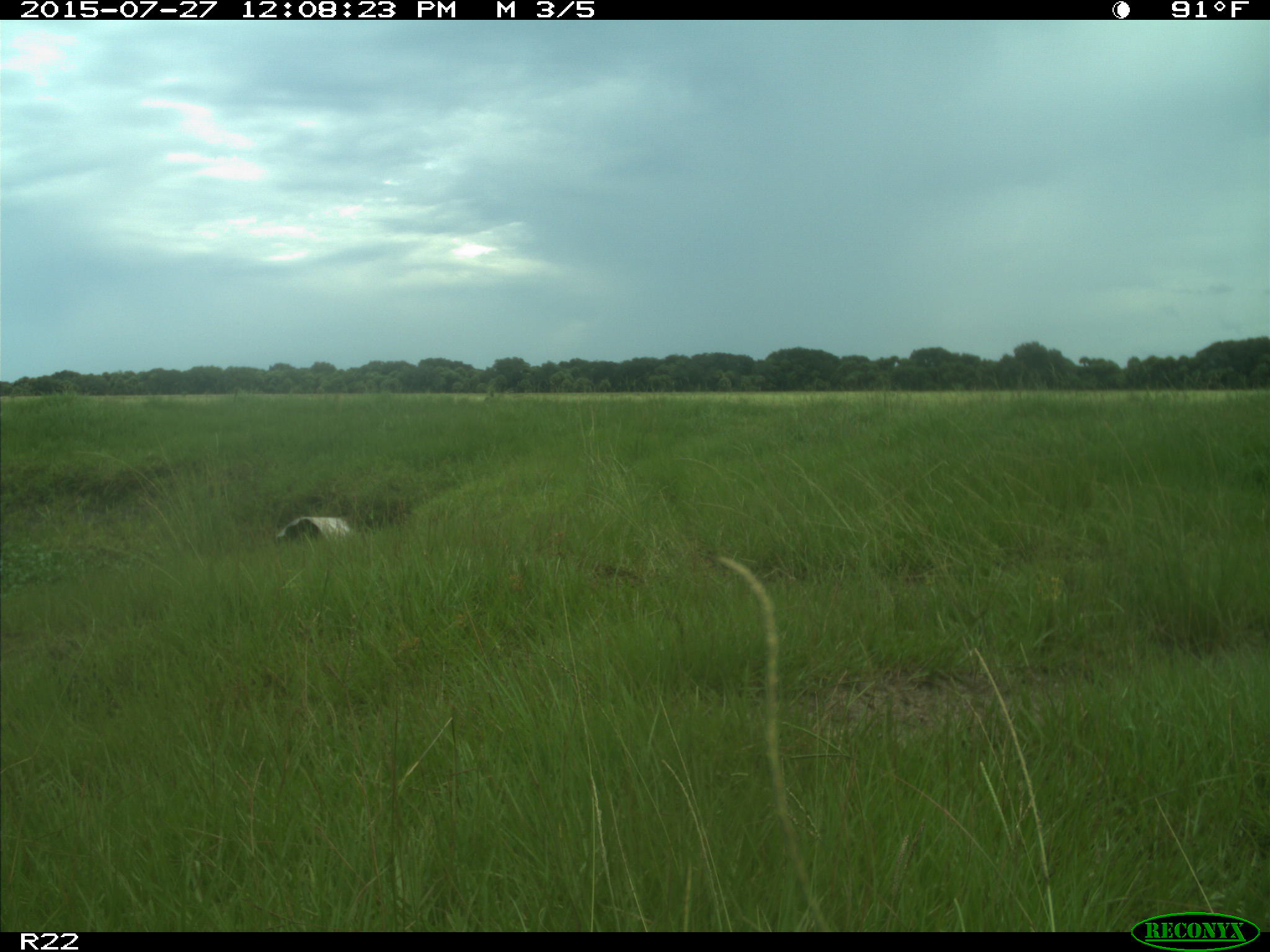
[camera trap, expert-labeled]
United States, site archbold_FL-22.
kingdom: Animalia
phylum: Chordata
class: Mammalia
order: Artiodactyla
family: Bovidae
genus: Bos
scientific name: Bos taurus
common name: domestic cow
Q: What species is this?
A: Bos taurus (domestic cow).